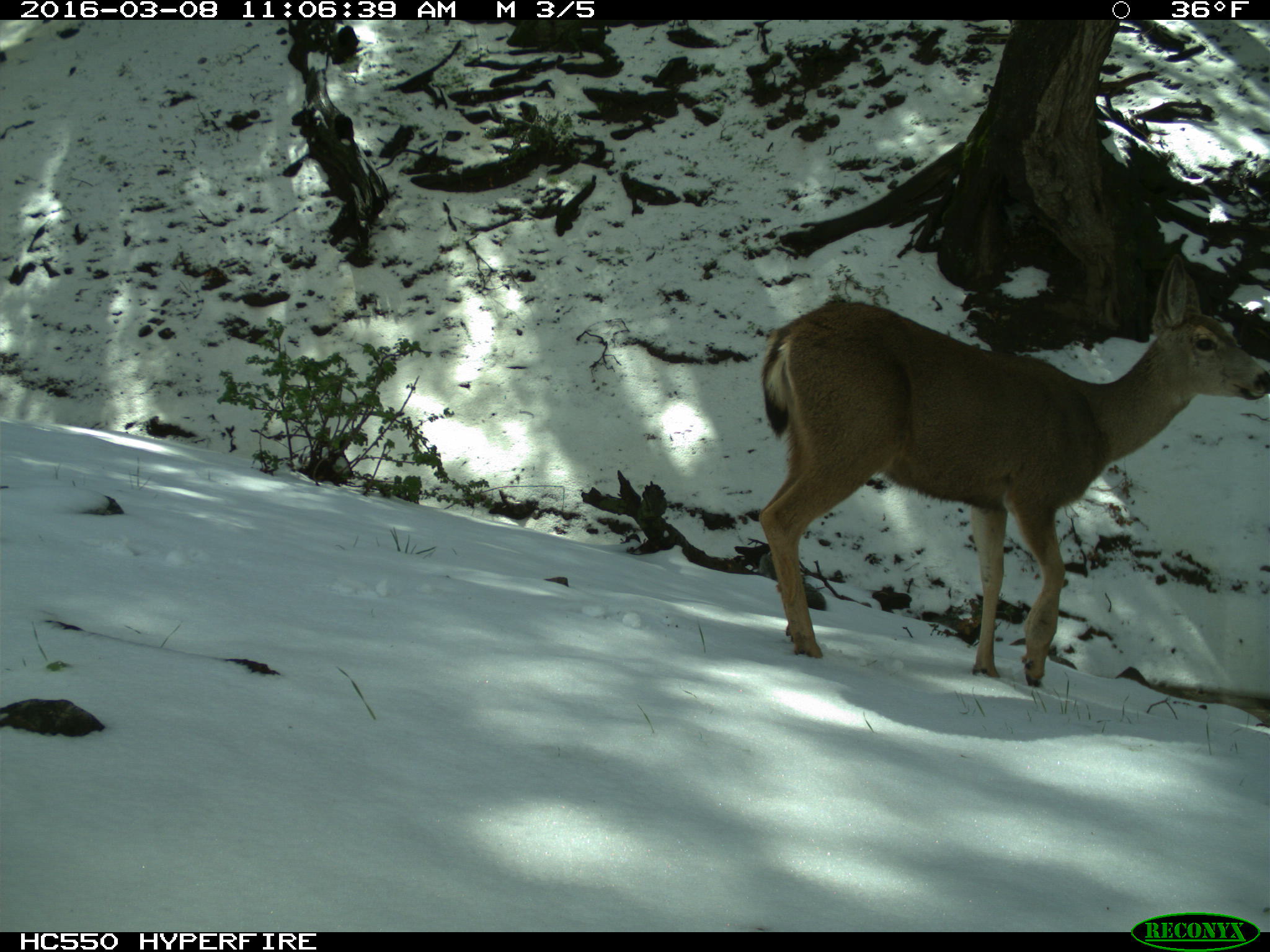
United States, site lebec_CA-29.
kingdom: Animalia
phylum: Chordata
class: Mammalia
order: Artiodactyla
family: Cervidae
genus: Odocoileus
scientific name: Odocoileus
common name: deer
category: unidentified deer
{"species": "unidentified deer (deer) (Odocoileus)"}